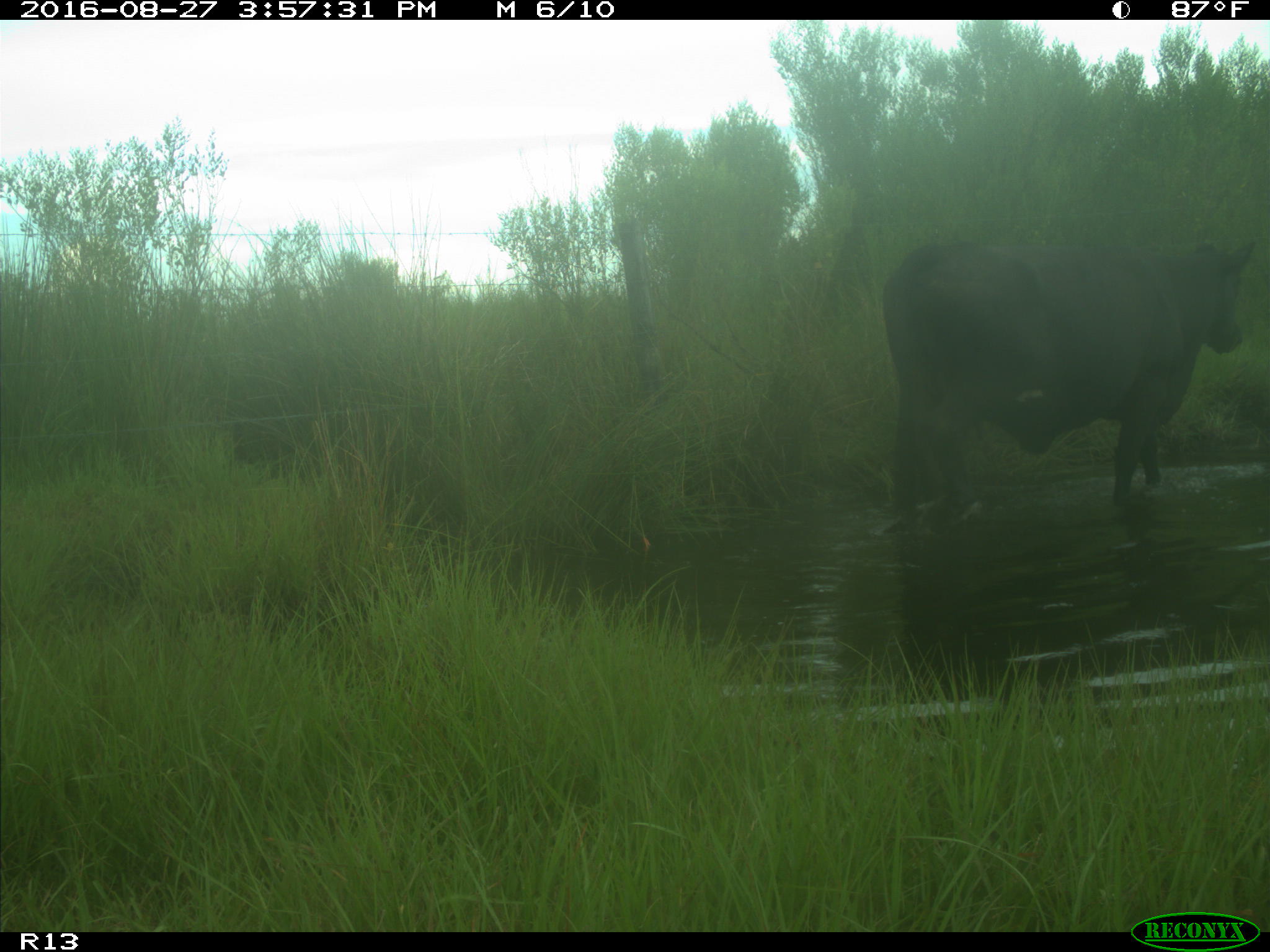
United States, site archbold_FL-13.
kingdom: Animalia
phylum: Chordata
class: Mammalia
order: Artiodactyla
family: Bovidae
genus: Bos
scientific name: Bos taurus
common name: domestic cow